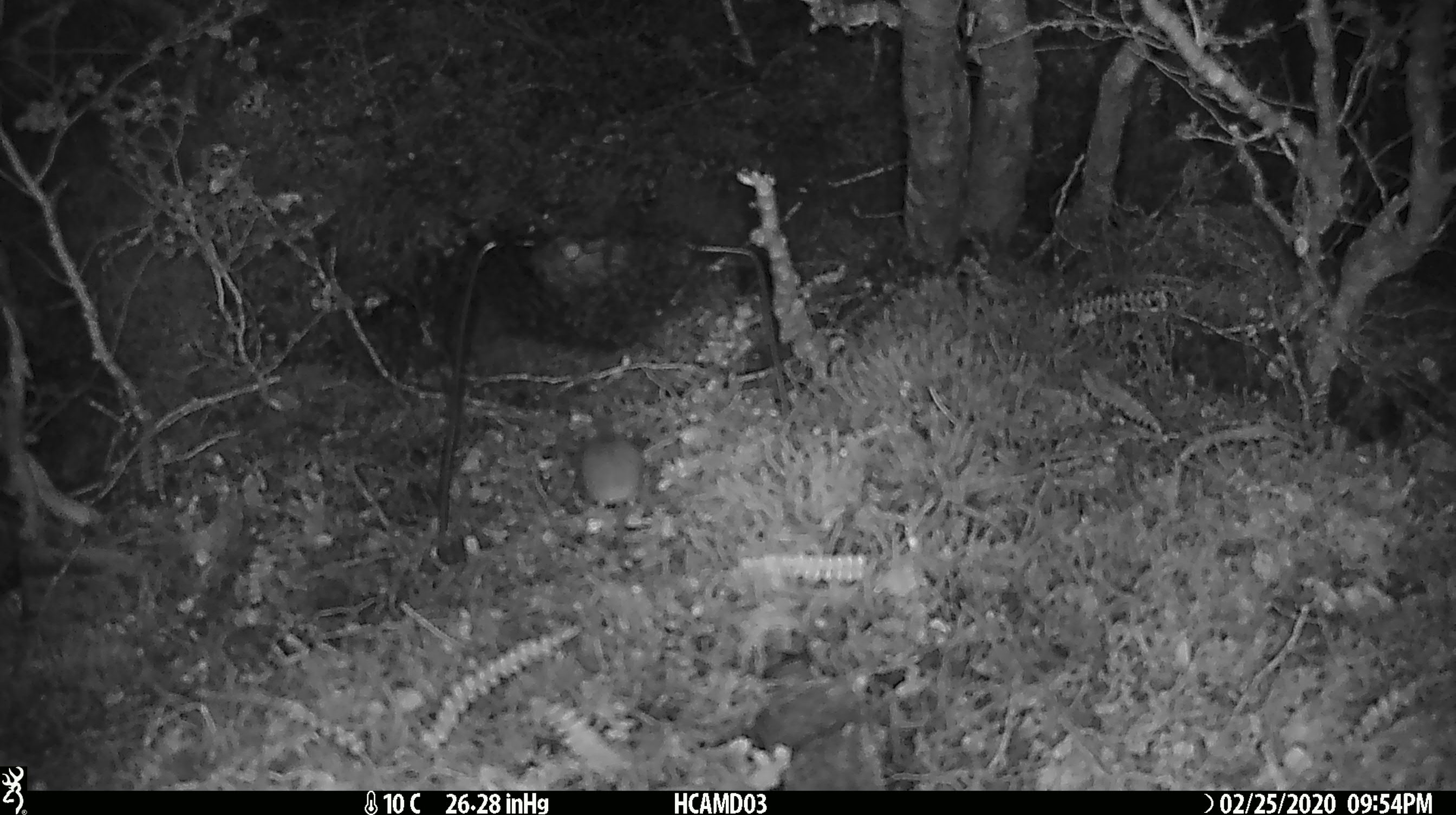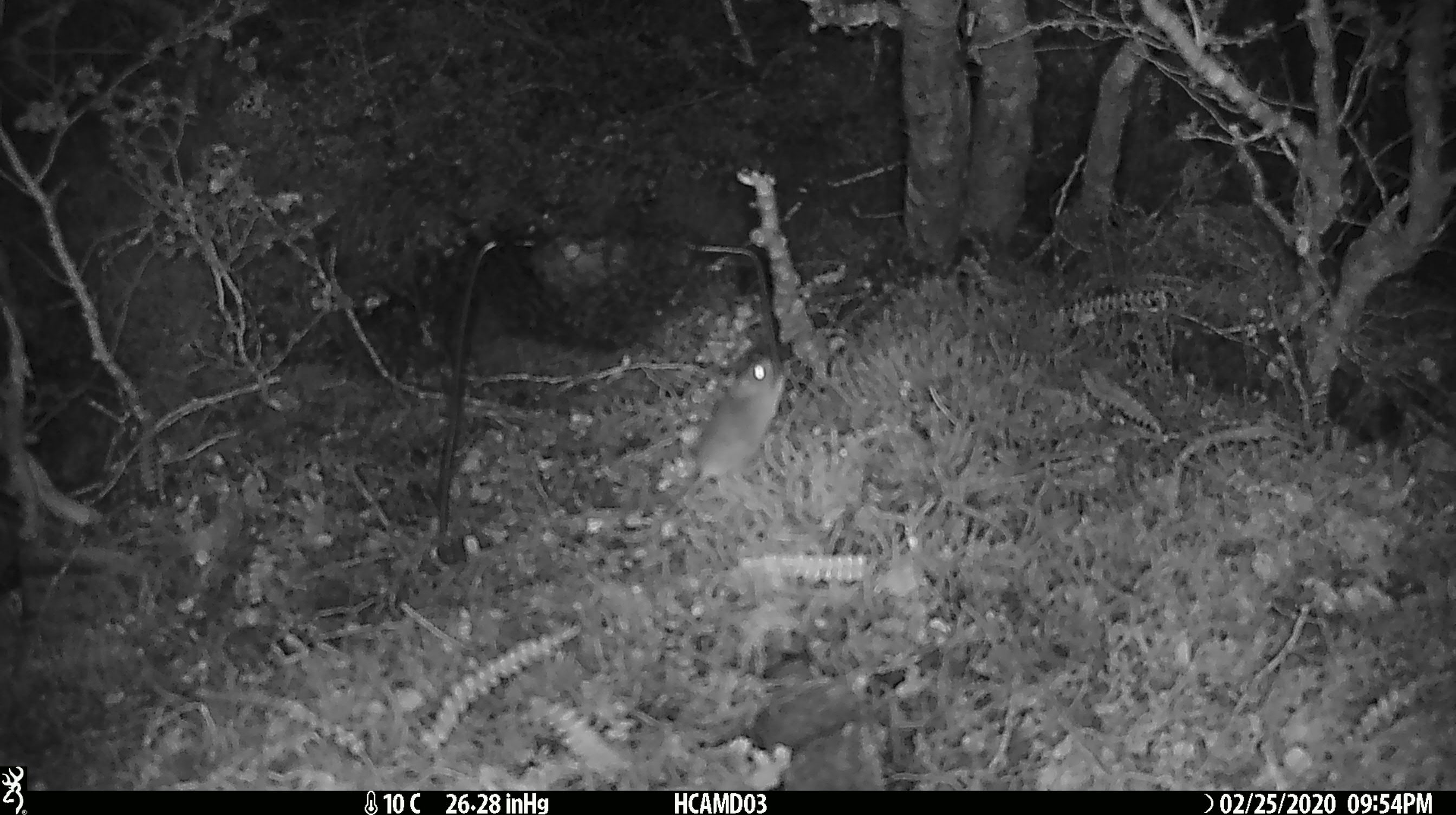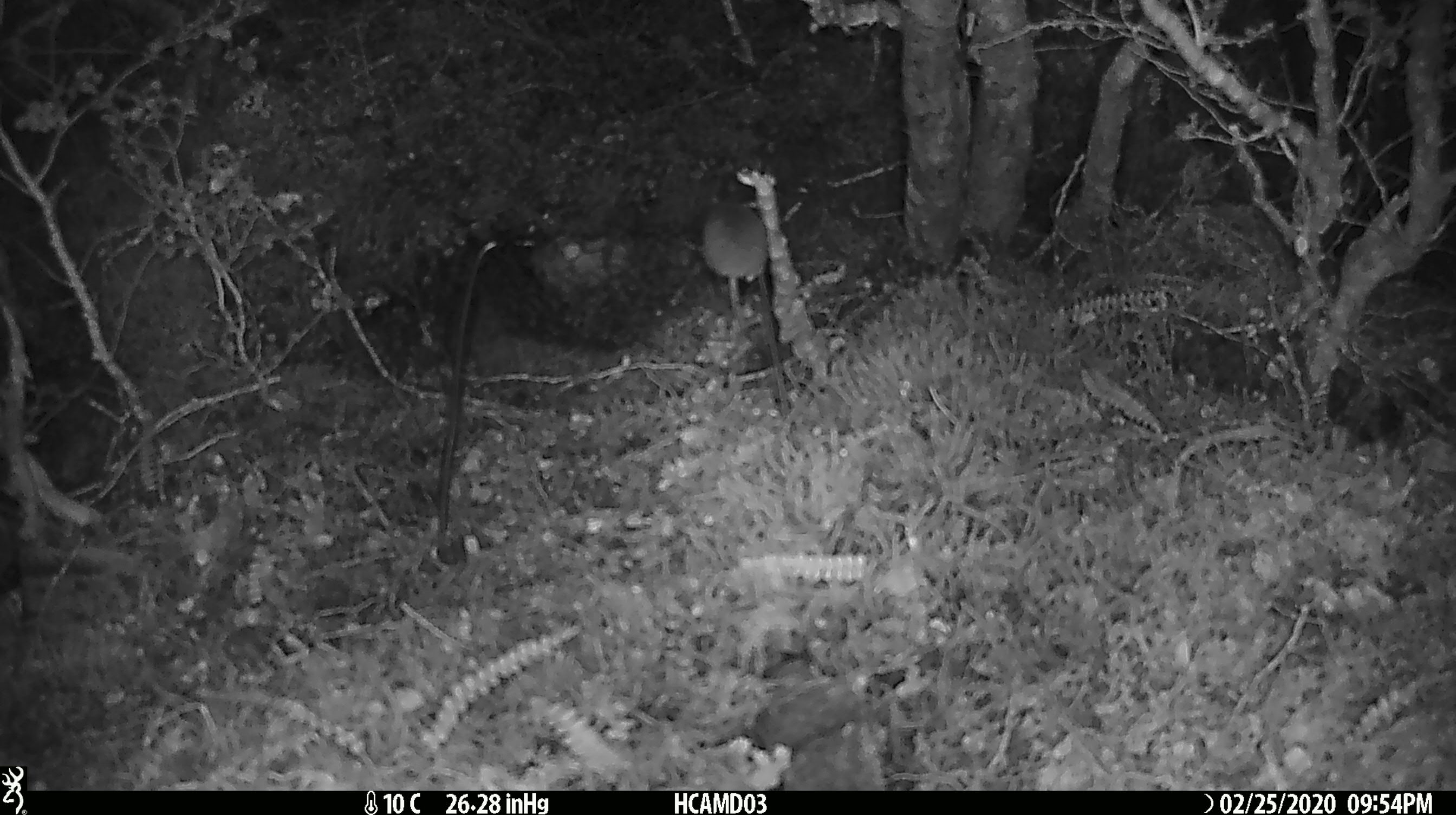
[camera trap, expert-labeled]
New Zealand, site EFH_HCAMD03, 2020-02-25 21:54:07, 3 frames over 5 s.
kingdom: Animalia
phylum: Chordata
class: Mammalia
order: Rodentia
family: Muridae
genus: Mus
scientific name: Mus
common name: mouse